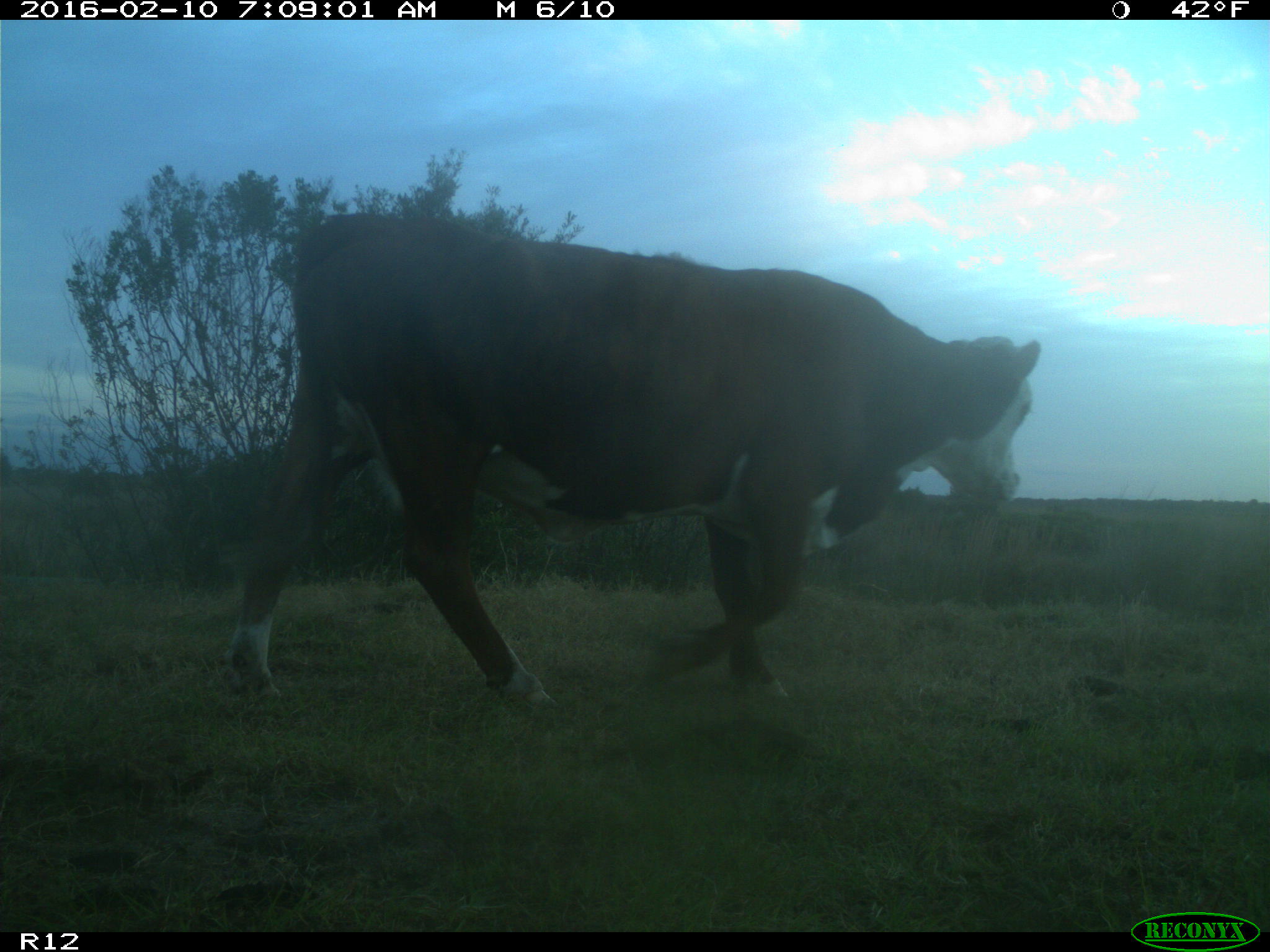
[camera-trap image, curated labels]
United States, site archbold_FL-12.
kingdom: Animalia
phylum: Chordata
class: Mammalia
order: Artiodactyla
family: Bovidae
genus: Bos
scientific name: Bos taurus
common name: domestic cow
Bos taurus (domestic cow).